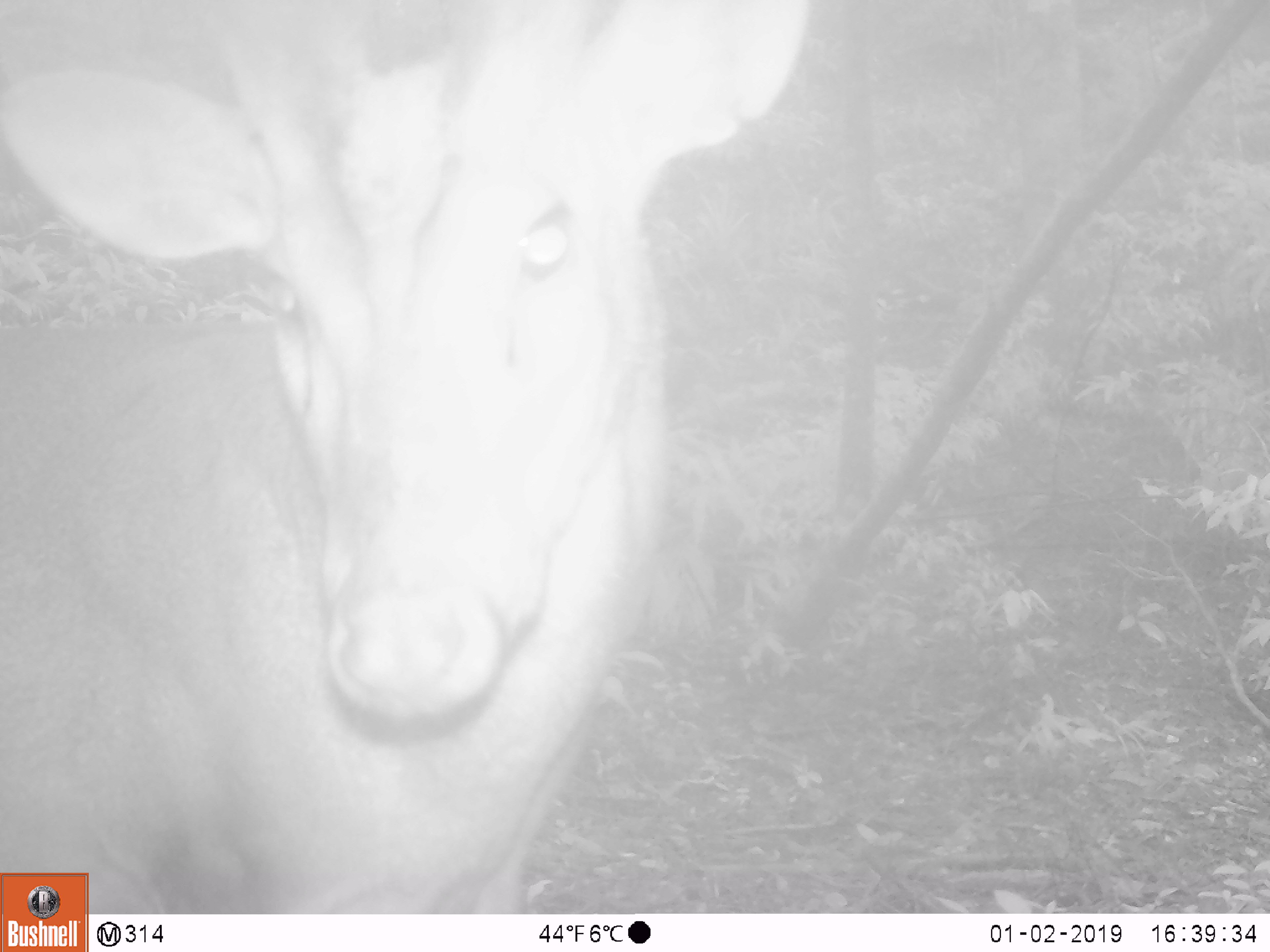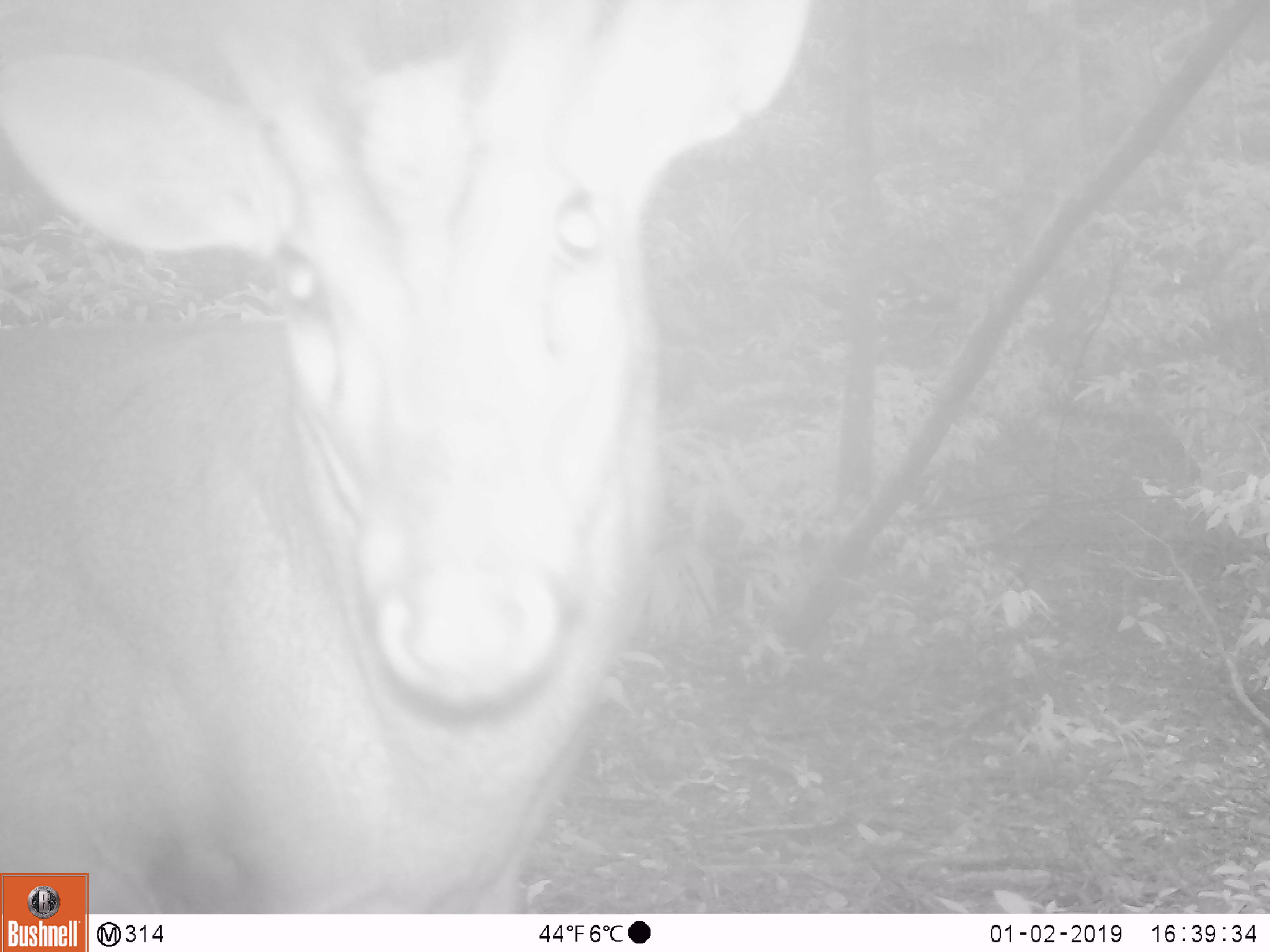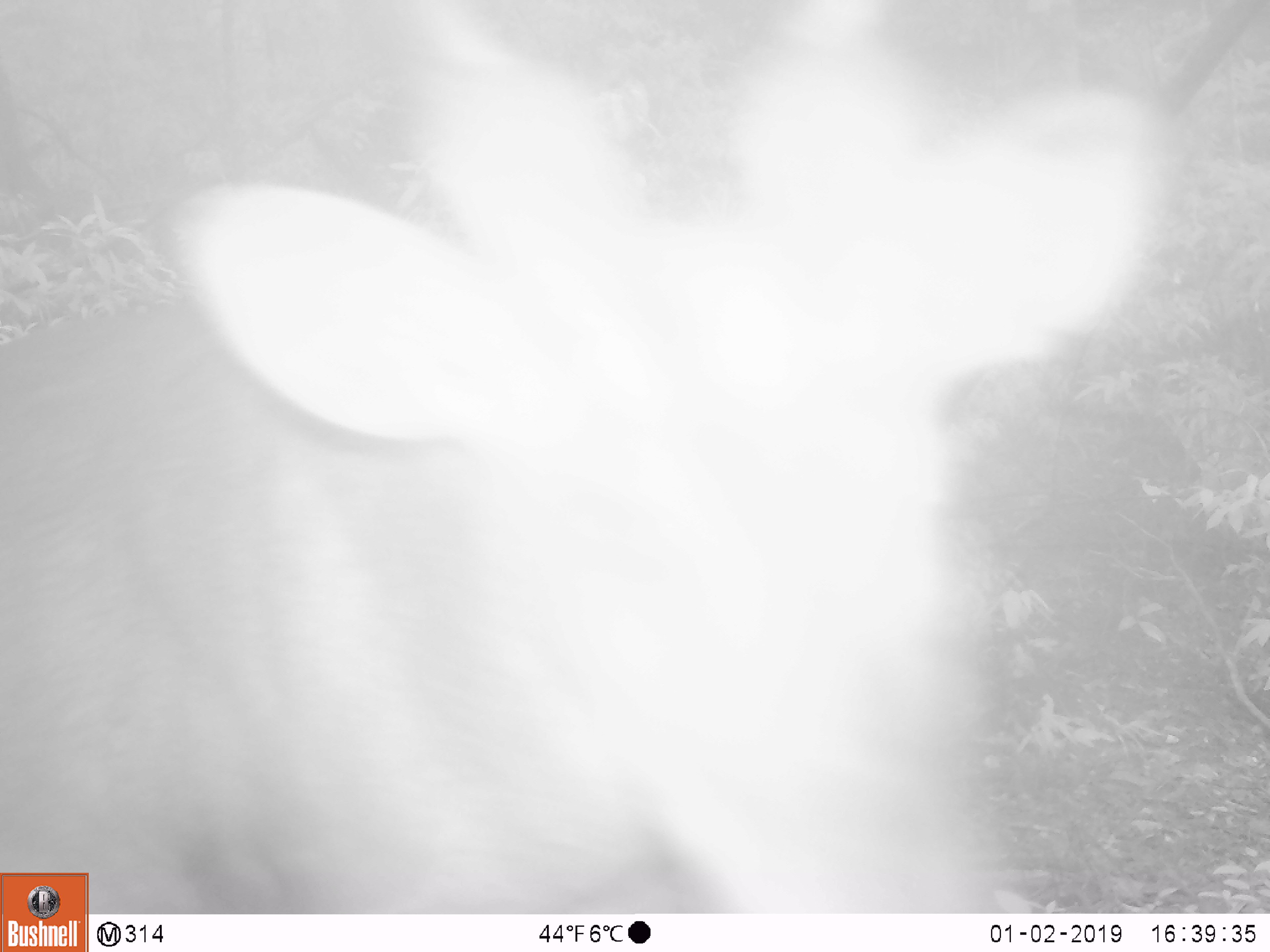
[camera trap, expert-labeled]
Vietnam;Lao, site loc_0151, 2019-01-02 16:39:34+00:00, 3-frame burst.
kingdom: Animalia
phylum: Chordata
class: Mammalia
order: Artiodactyla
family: Cervidae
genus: Muntiacus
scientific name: Muntiacus vuquangensis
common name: large-antlered muntjac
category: large antlered muntjac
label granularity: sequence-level